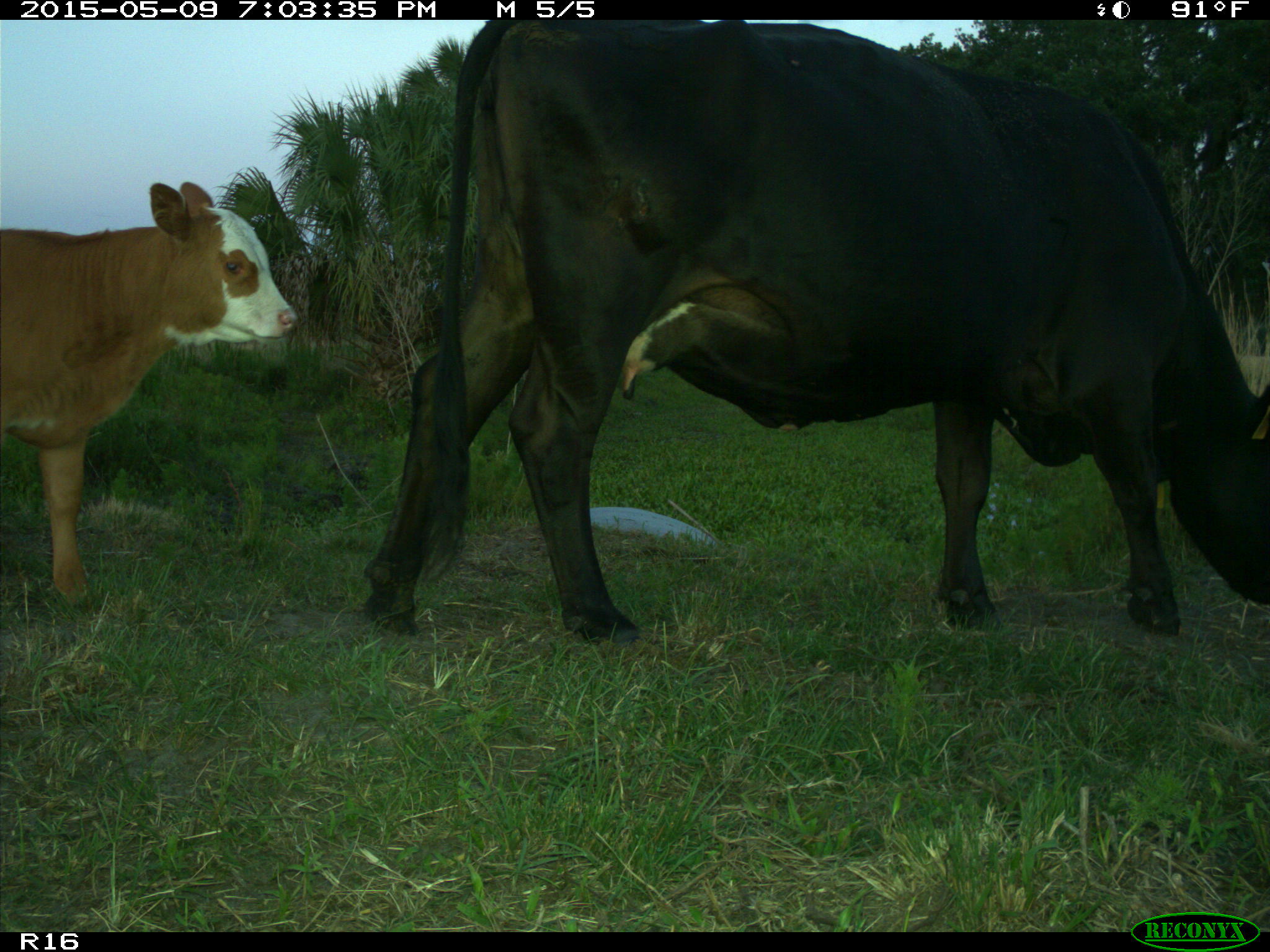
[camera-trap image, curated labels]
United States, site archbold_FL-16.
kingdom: Animalia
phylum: Chordata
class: Mammalia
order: Artiodactyla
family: Bovidae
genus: Bos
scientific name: Bos taurus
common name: domestic cow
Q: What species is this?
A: Bos taurus (domestic cow).